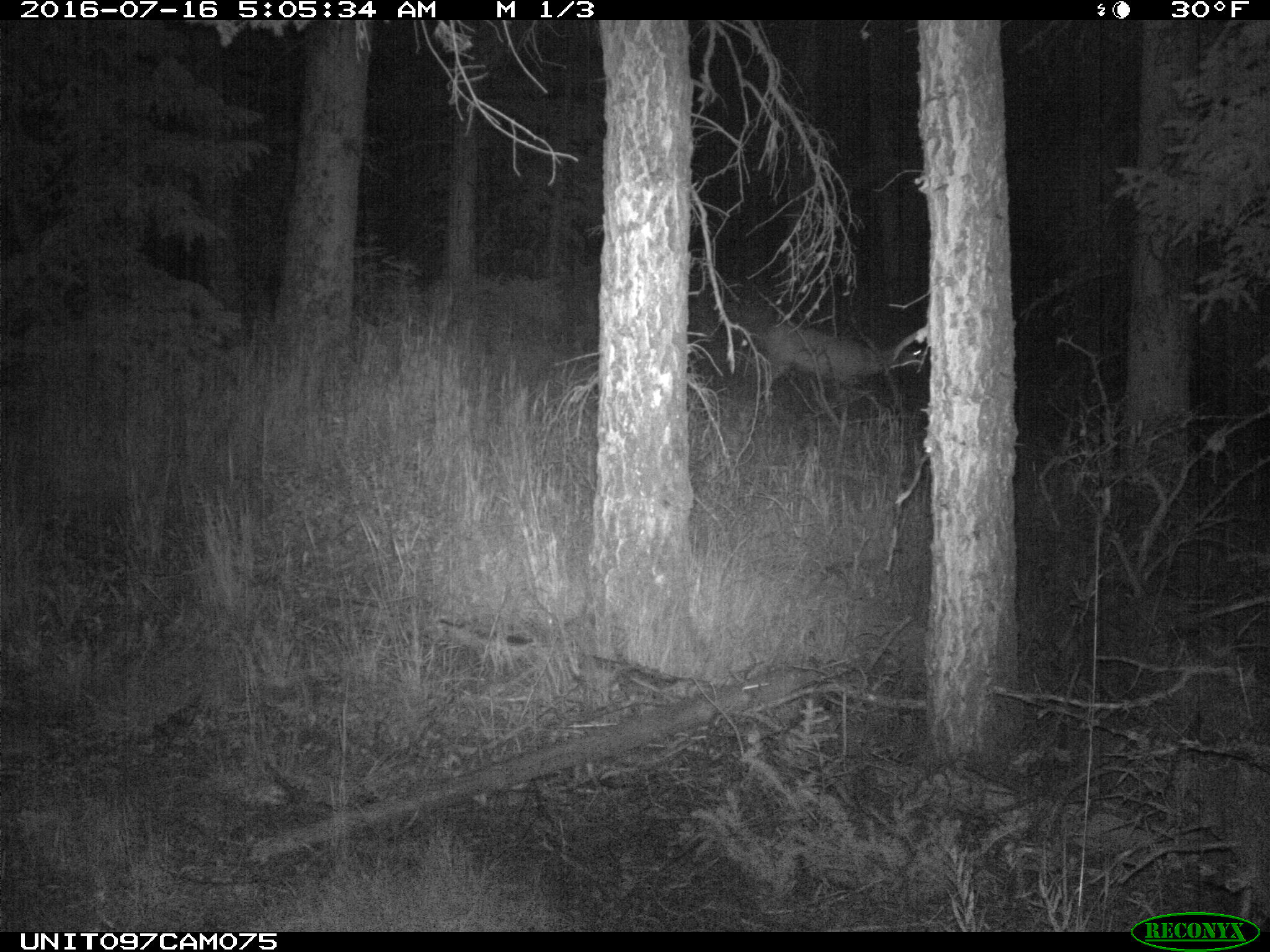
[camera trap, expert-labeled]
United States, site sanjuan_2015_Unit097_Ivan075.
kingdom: Animalia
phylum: Chordata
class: Mammalia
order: Artiodactyla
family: Cervidae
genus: Odocoileus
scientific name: Odocoileus hemionus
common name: mule deer